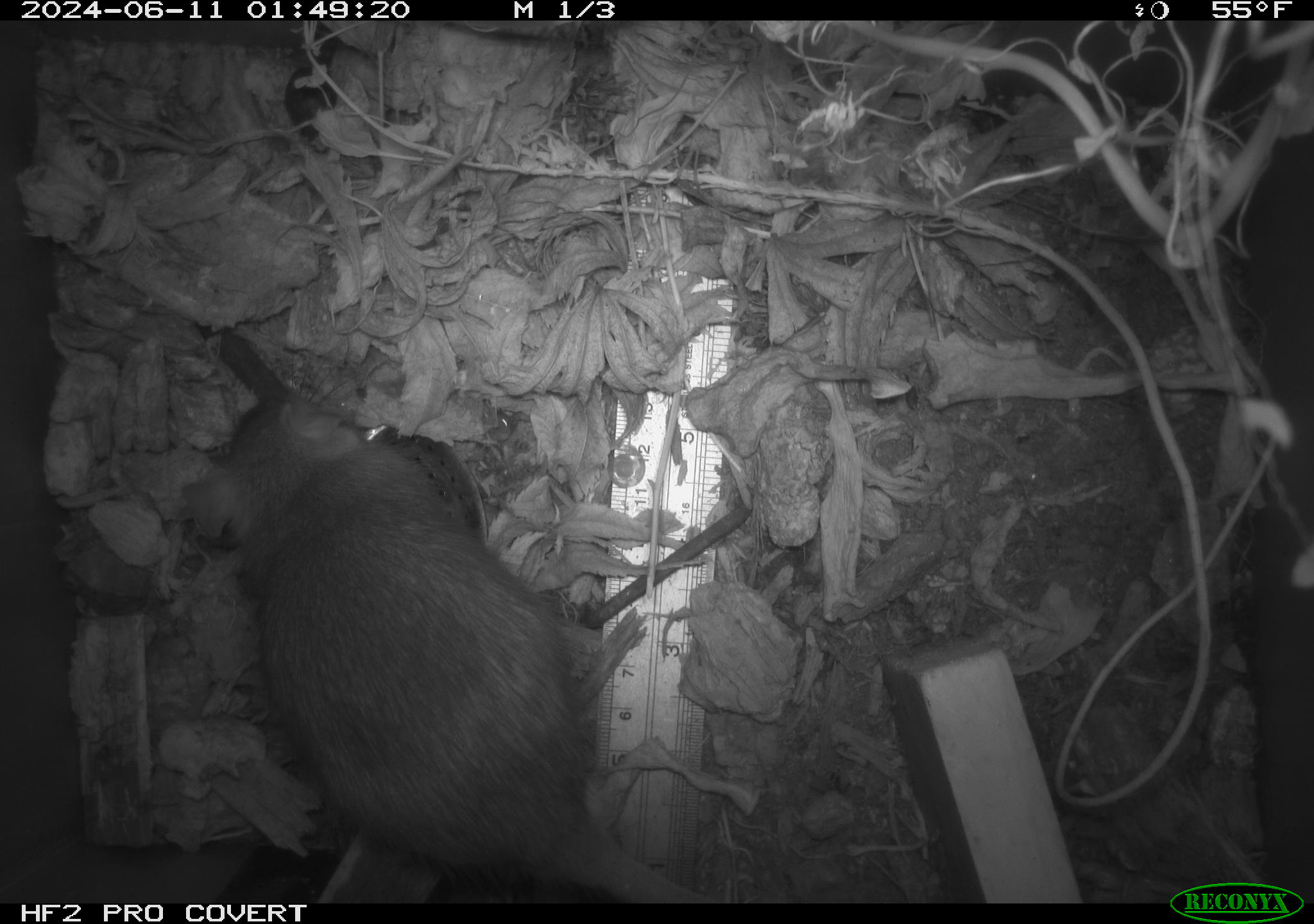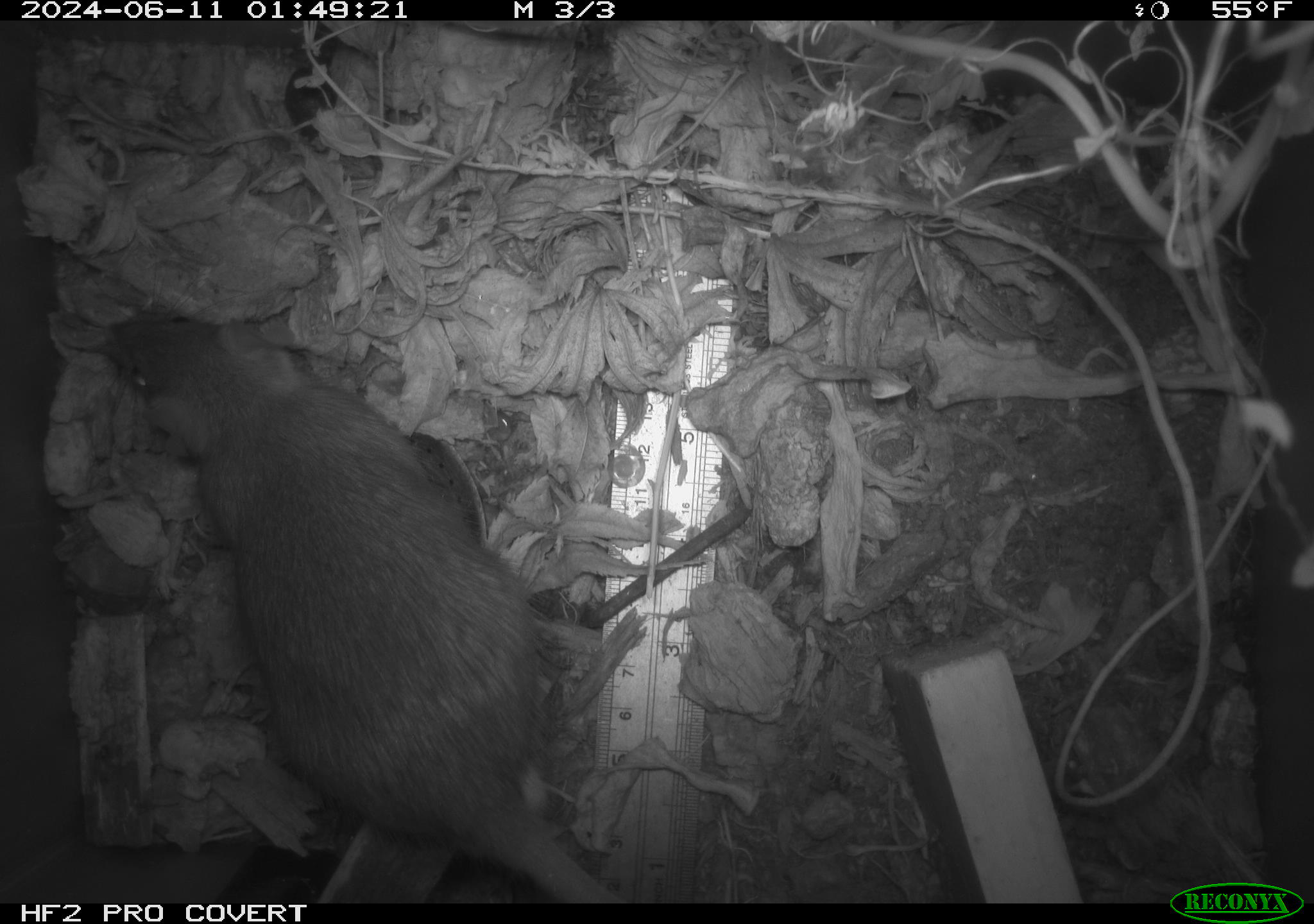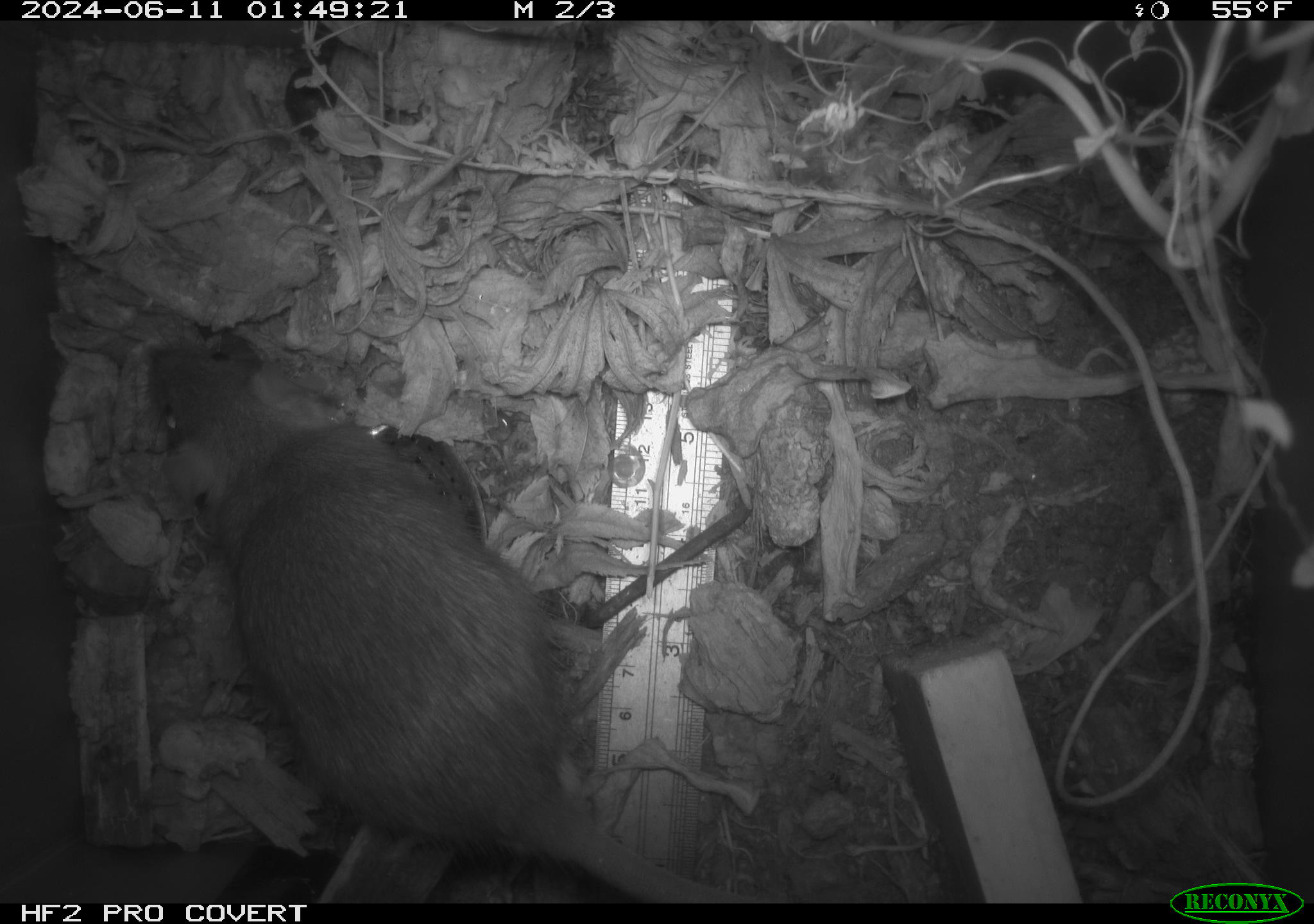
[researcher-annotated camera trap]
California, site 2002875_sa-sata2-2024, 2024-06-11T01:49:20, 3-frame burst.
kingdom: Animalia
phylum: Chordata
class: Mammalia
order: Rodentia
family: Muridae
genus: Rattus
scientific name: Rattus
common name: rat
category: rattus species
Rattus species (rat) (Rattus).